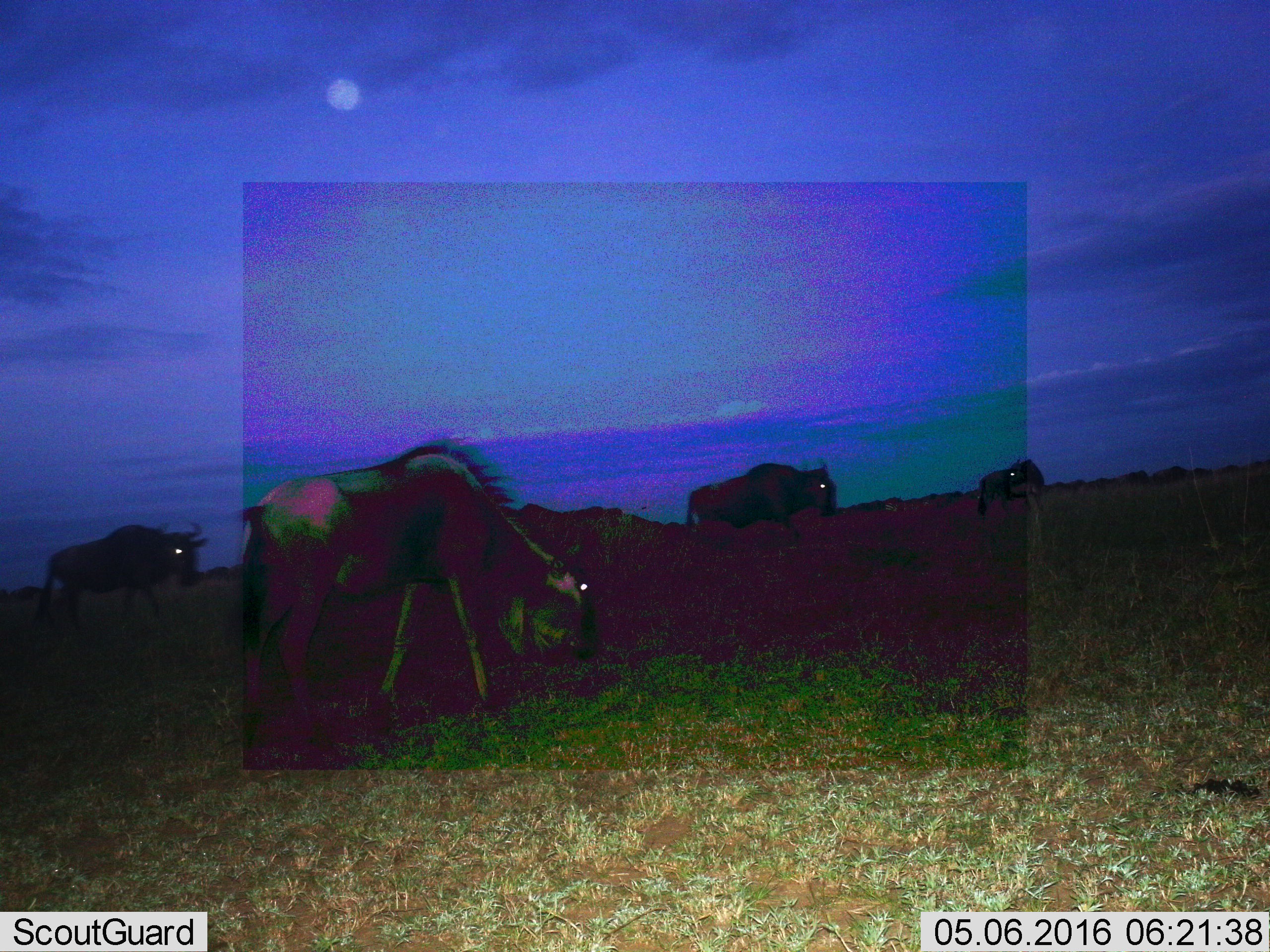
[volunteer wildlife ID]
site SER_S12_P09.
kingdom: Animalia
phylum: Chordata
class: Mammalia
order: Artiodactyla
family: Bovidae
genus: Connochaetes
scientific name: Connochaetes taurinus taurinus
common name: blue wildebeest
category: wildebeestblue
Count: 5.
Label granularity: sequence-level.